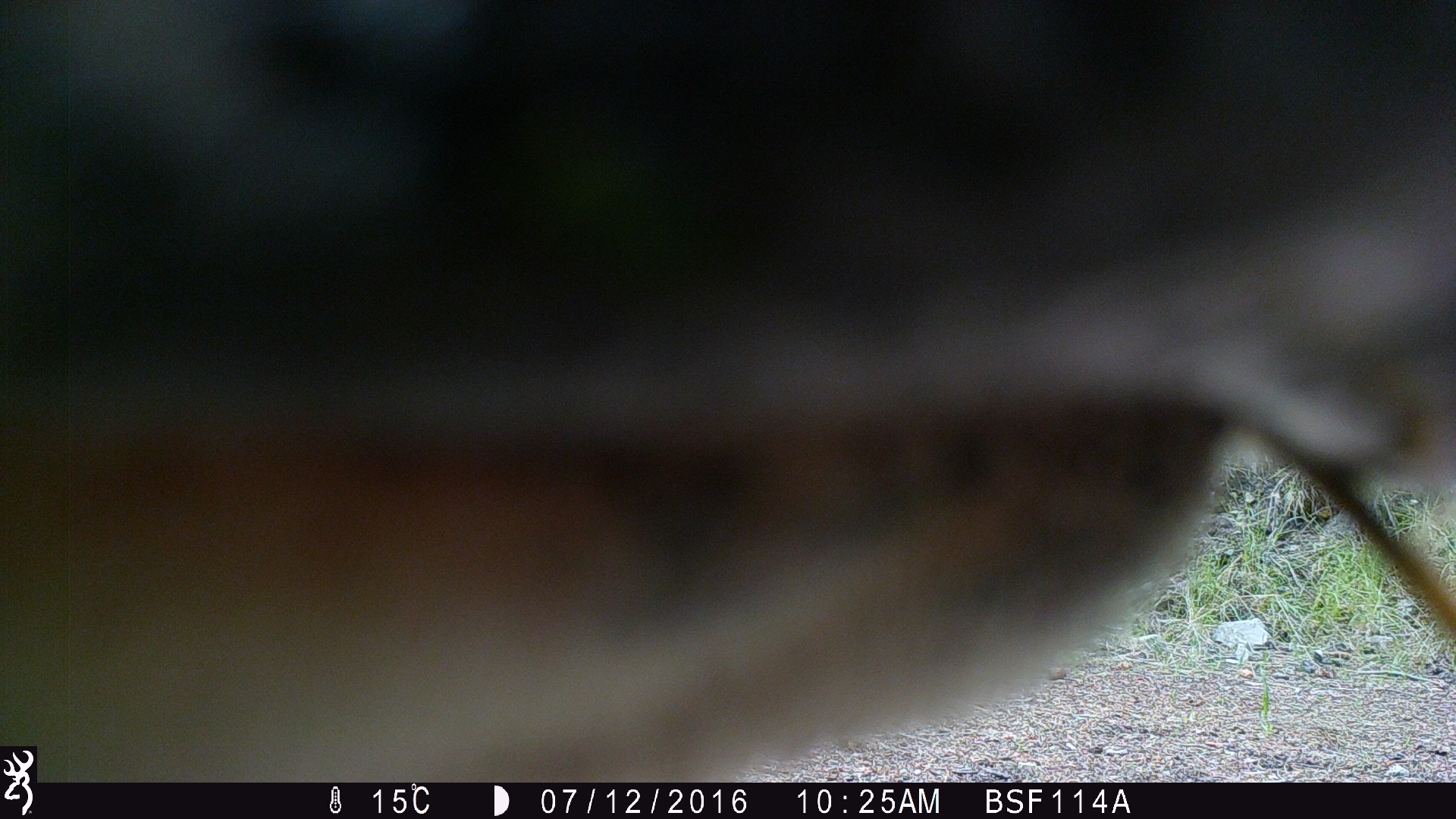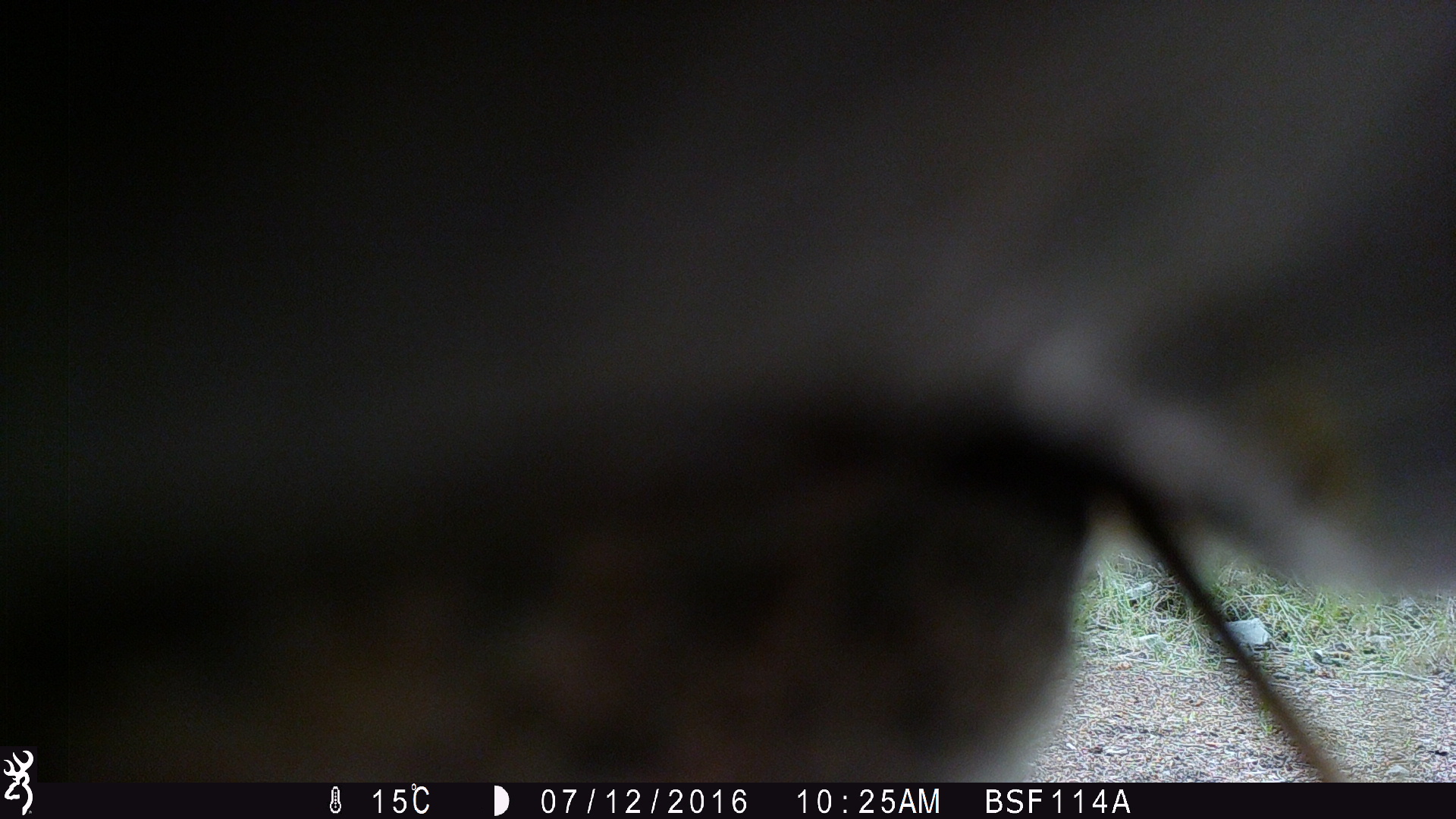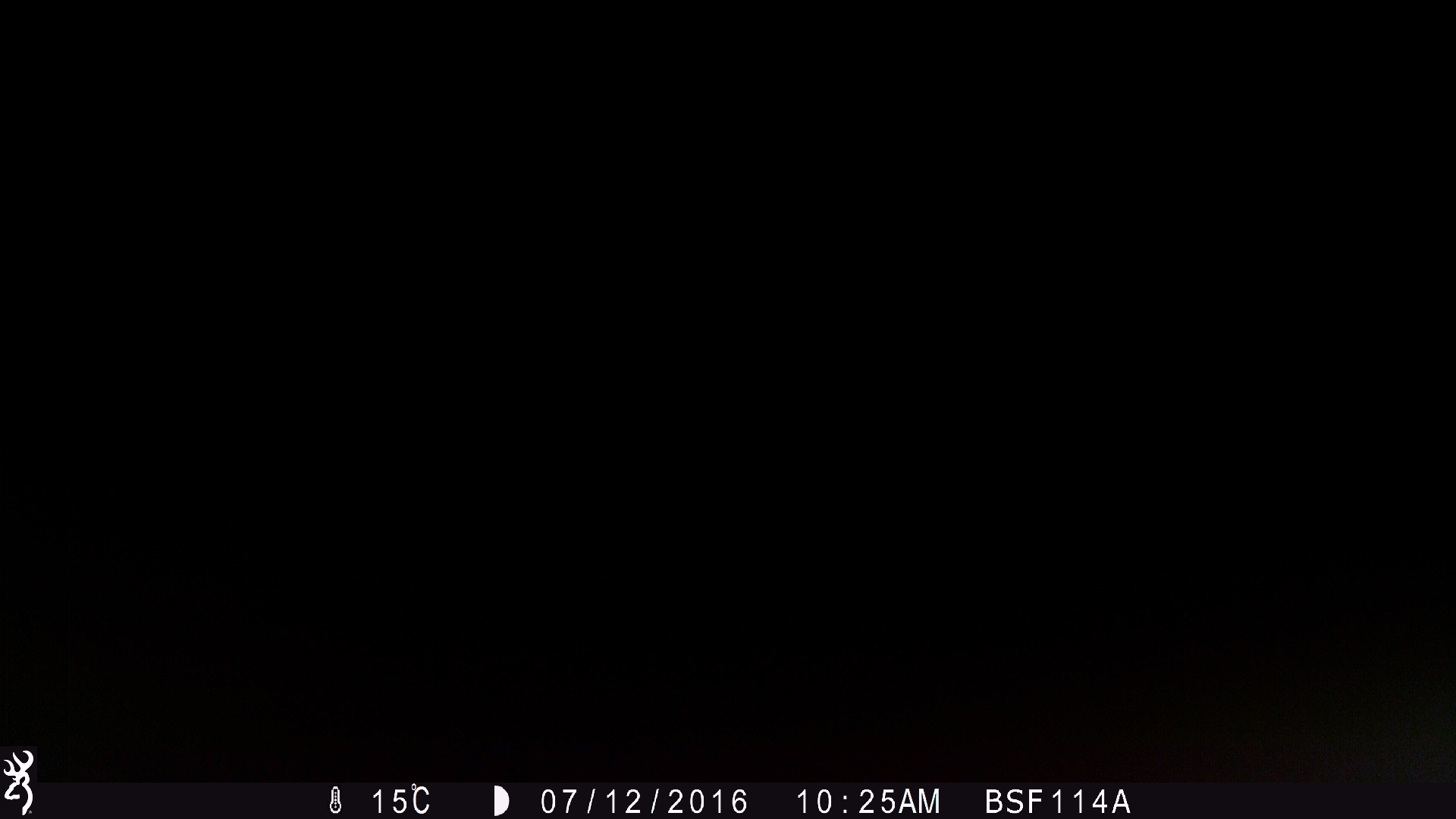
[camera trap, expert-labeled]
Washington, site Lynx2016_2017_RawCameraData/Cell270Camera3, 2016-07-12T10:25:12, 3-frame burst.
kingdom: Animalia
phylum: Chordata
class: Mammalia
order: Artiodactyla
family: Bovidae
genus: Bos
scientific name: Bos taurus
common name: domestic cattle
Domestic cattle (Bos taurus). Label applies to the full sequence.